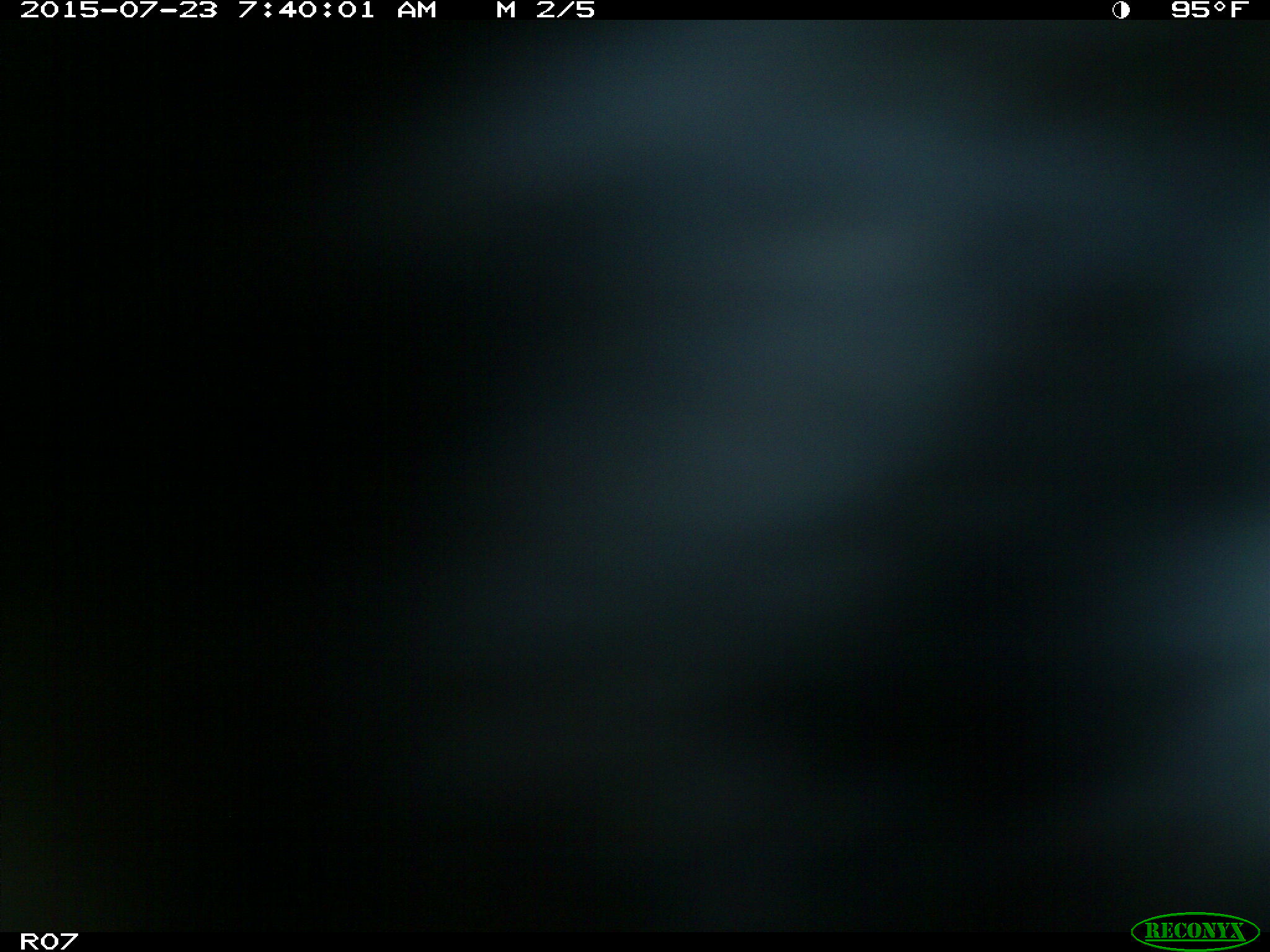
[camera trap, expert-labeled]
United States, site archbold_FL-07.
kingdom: Animalia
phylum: Chordata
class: Mammalia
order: Artiodactyla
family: Bovidae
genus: Bos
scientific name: Bos taurus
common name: domestic cow